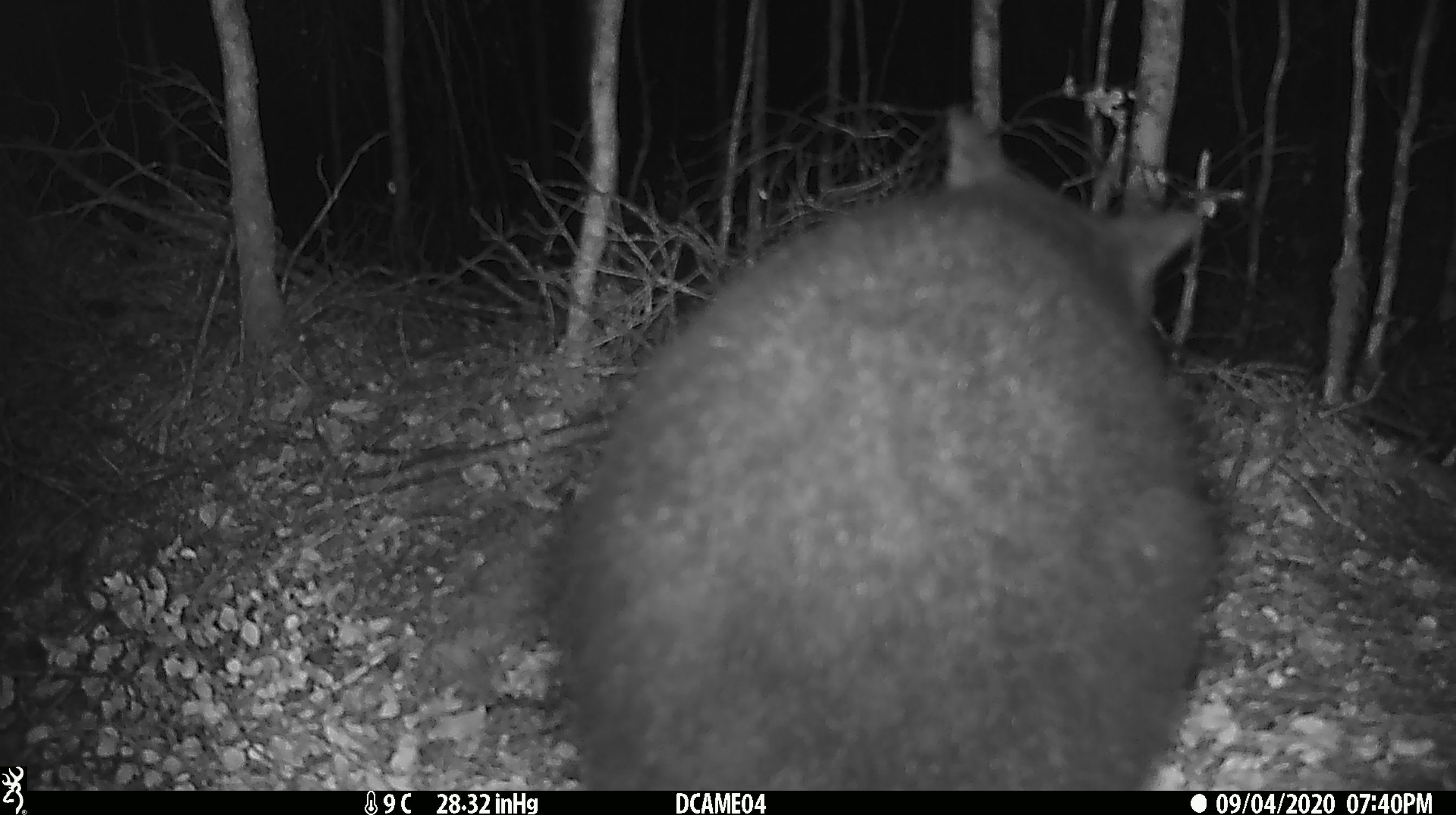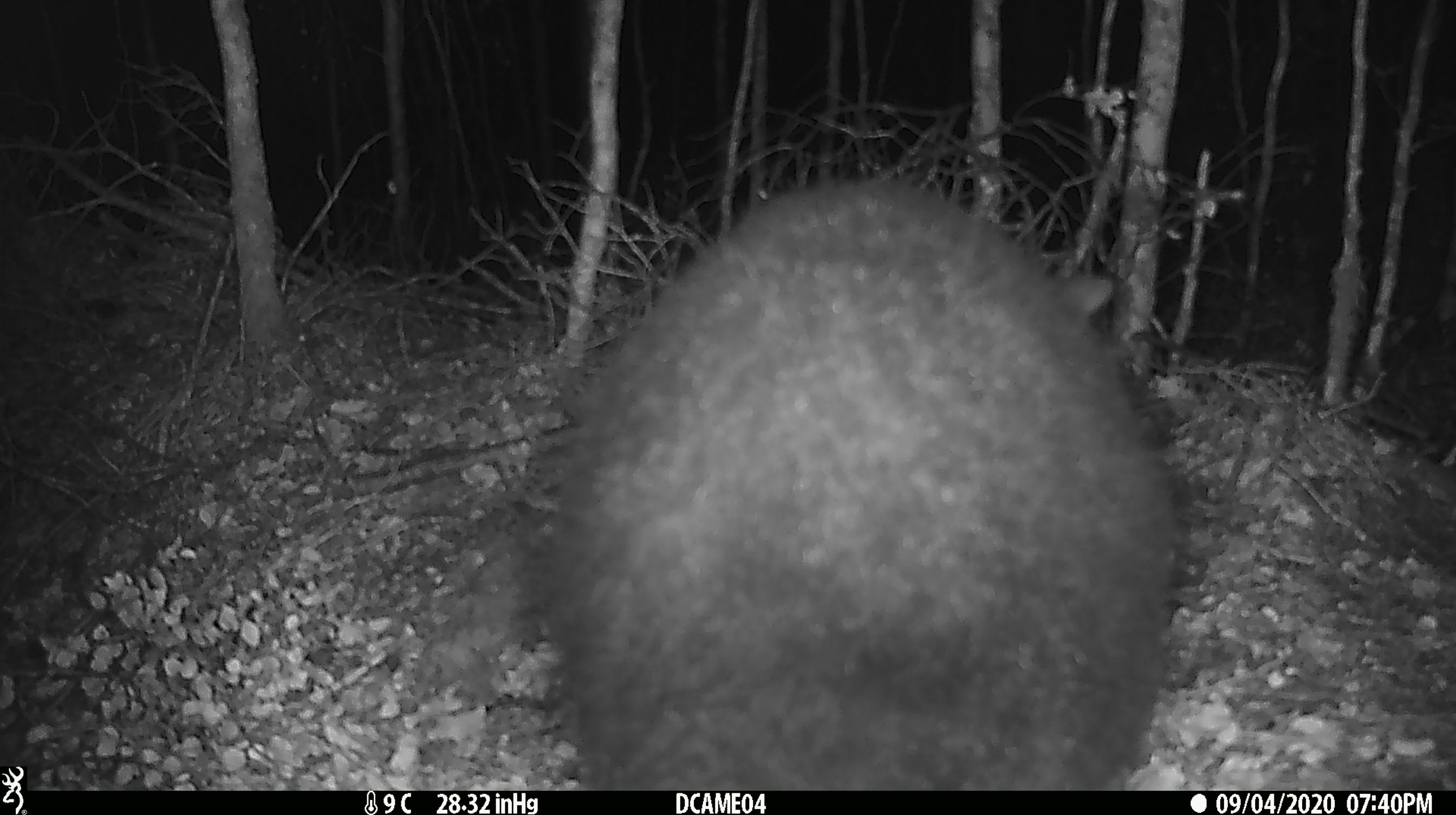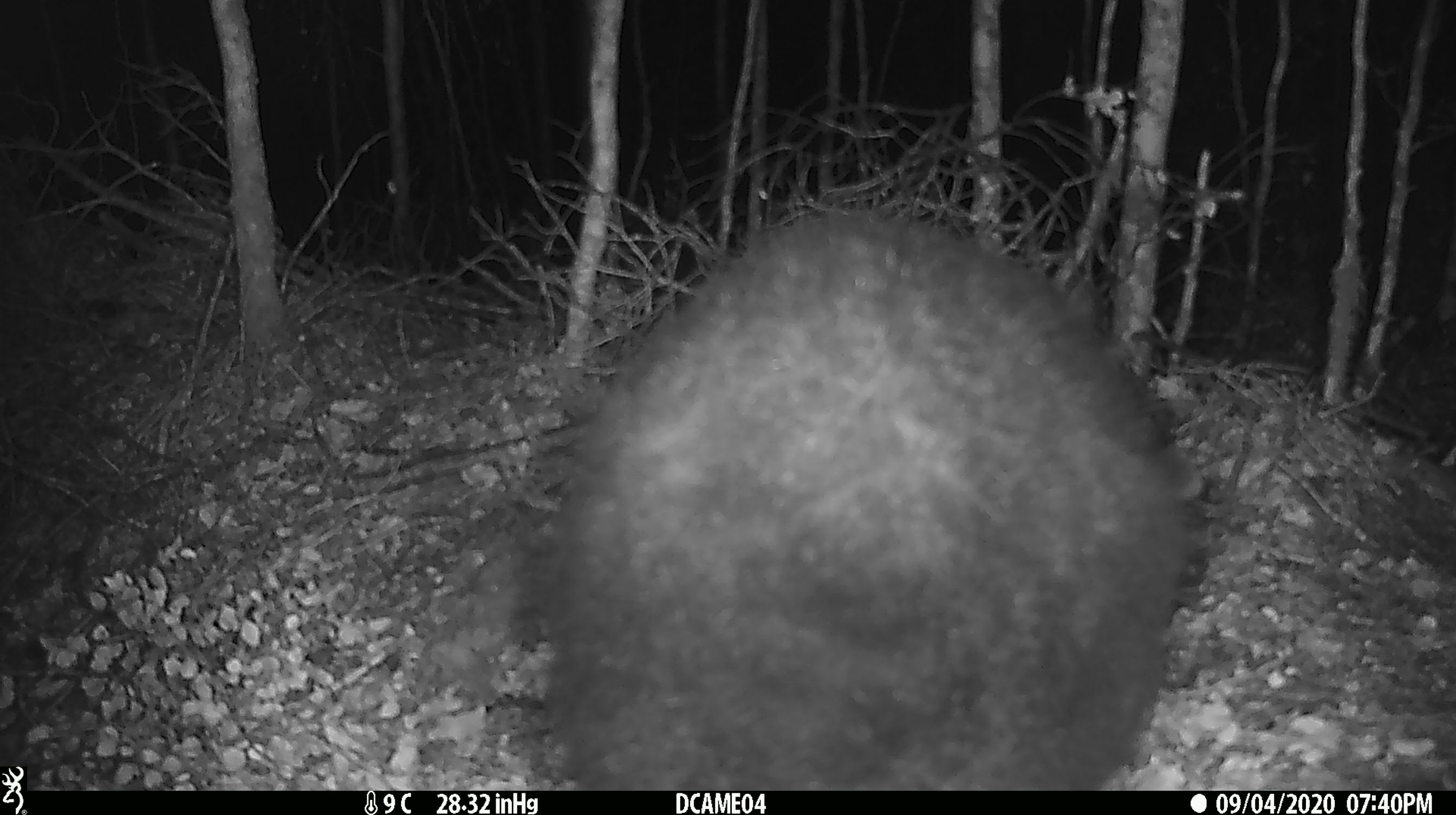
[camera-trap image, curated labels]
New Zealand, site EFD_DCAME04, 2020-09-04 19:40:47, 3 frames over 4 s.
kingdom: Animalia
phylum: Chordata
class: Mammalia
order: Diprotodontia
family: Phalangeridae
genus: Trichosurus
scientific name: Trichosurus vulpecula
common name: common brushtail possum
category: possum